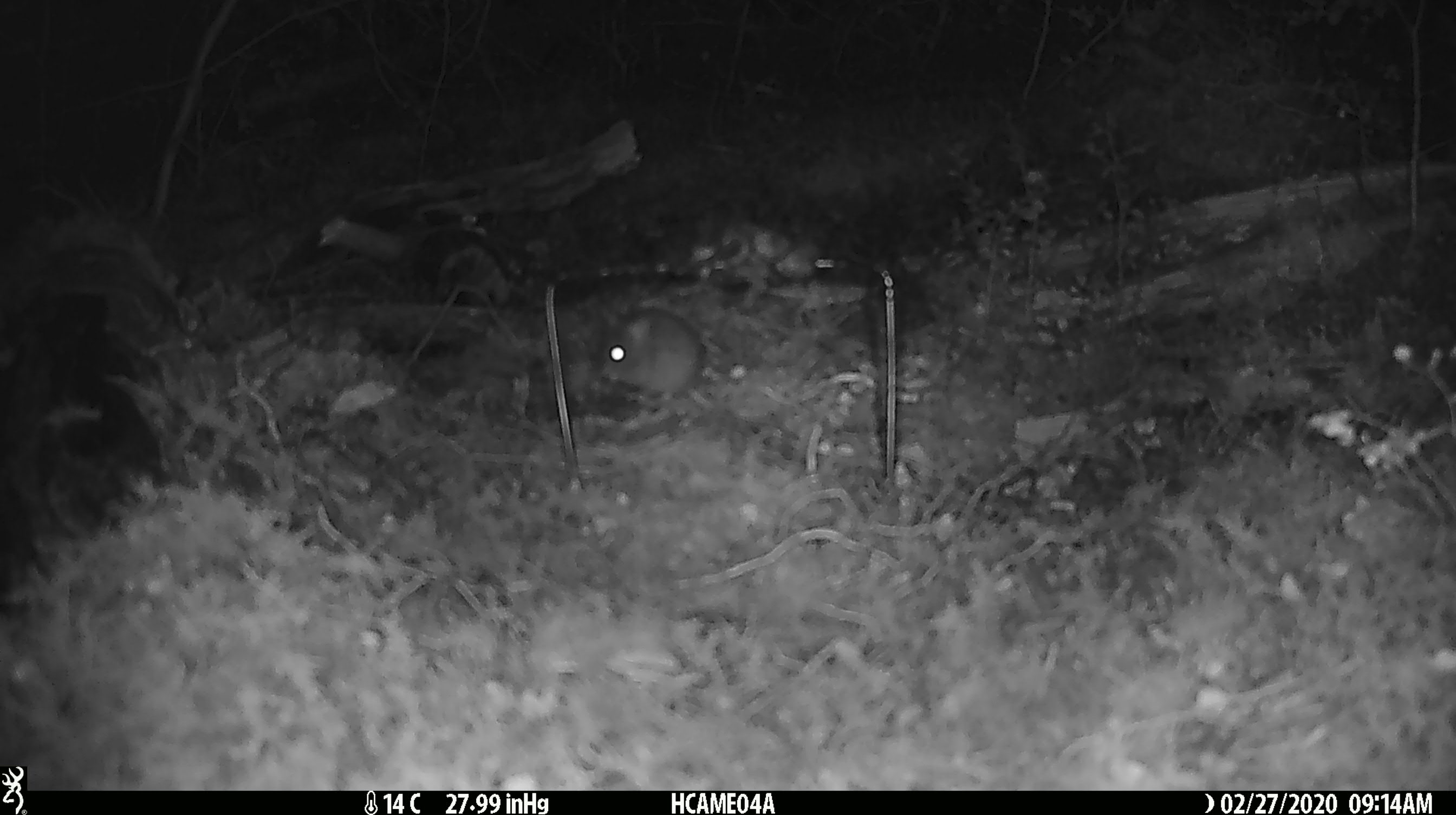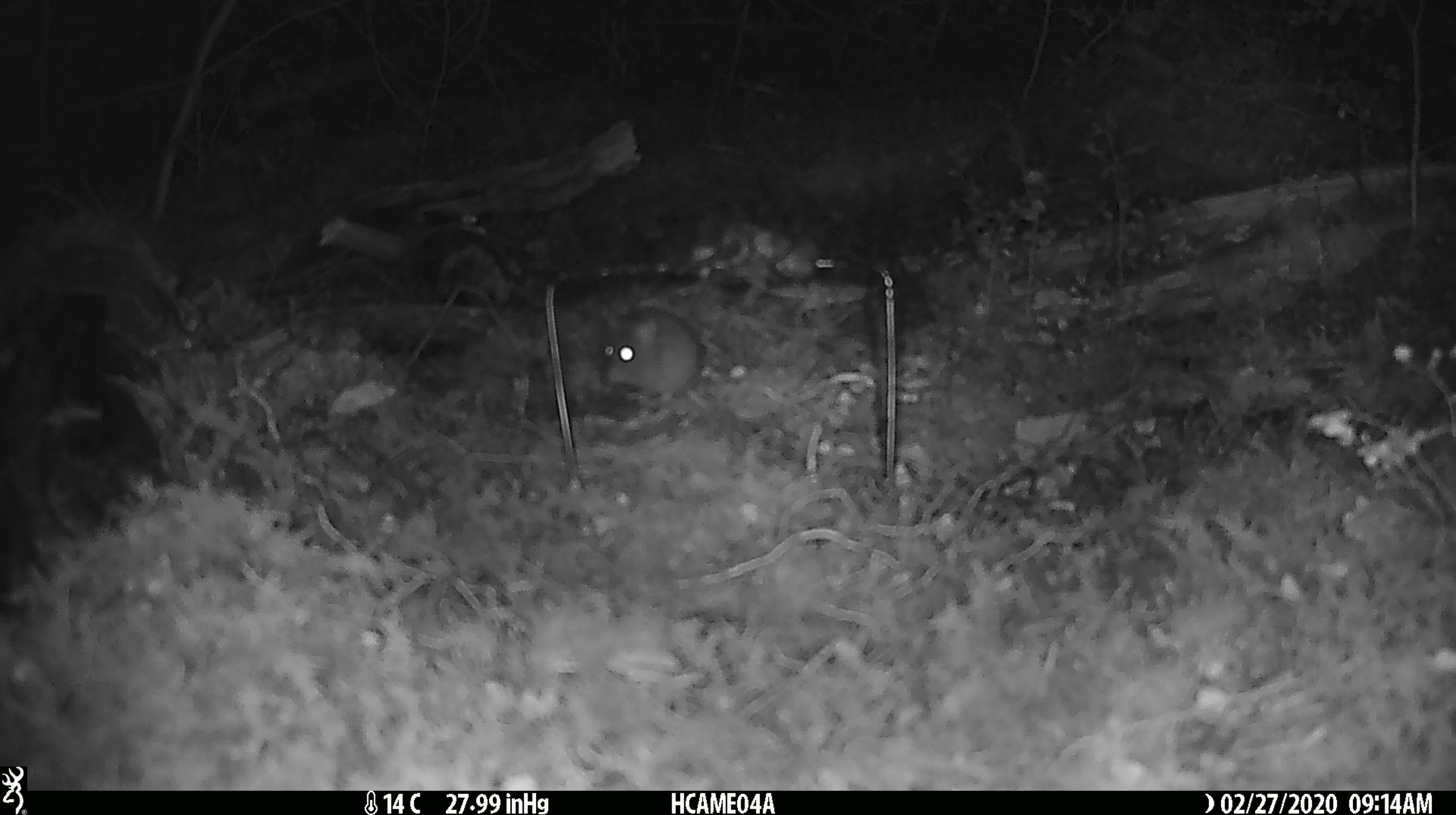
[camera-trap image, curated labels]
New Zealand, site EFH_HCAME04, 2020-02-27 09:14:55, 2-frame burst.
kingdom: Animalia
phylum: Chordata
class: Mammalia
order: Rodentia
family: Muridae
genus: Mus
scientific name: Mus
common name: mouse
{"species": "mouse (Mus)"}